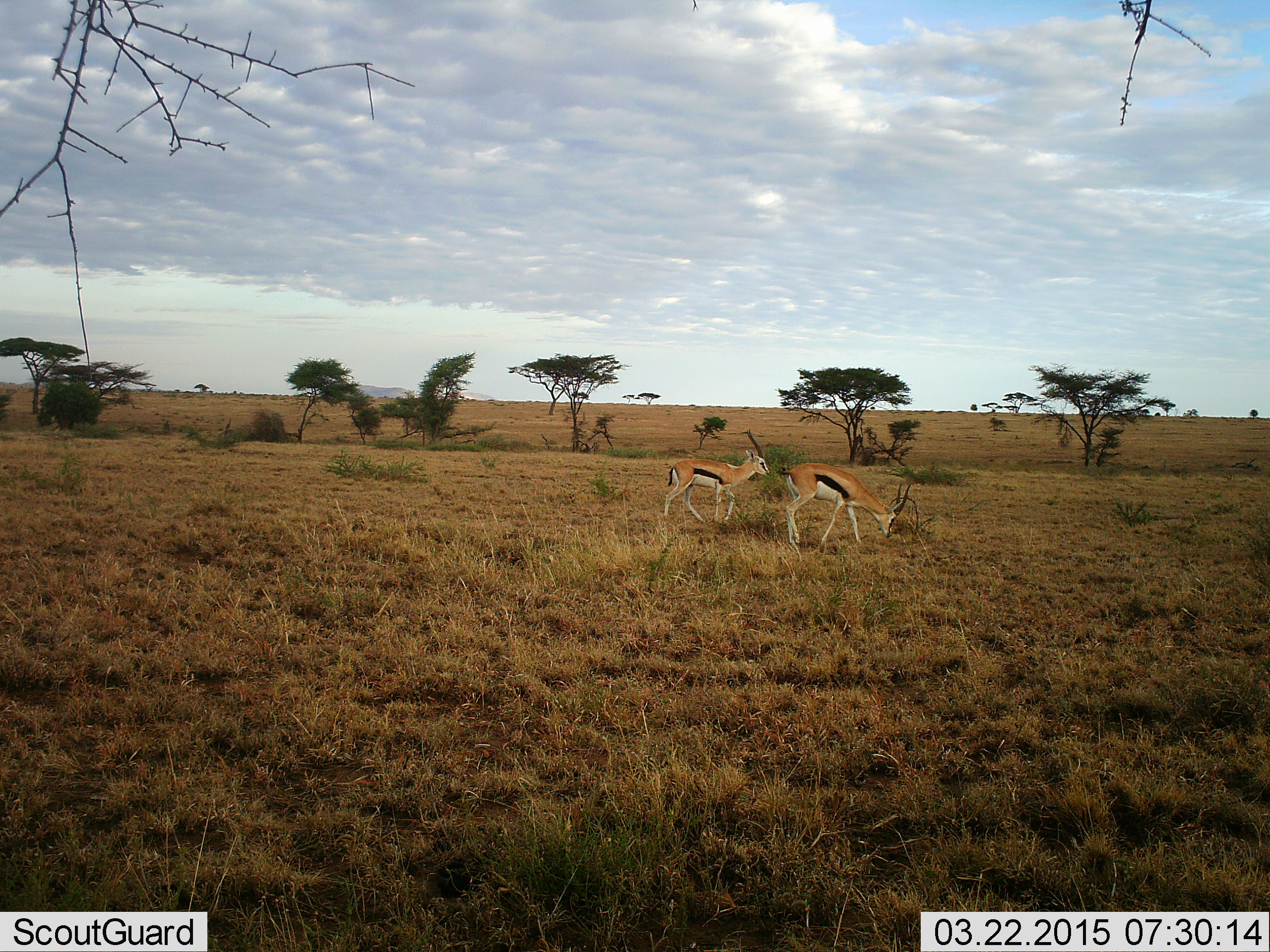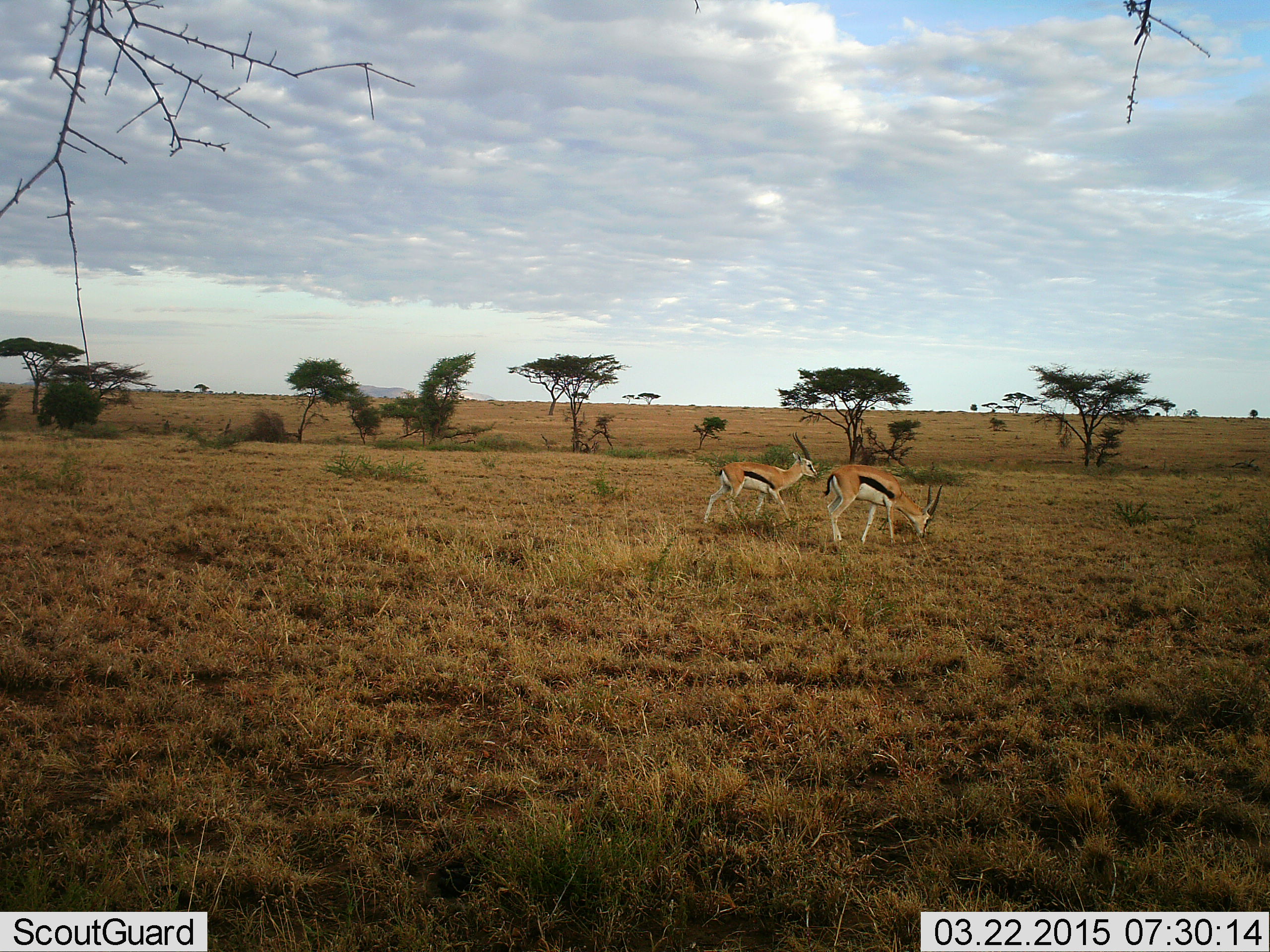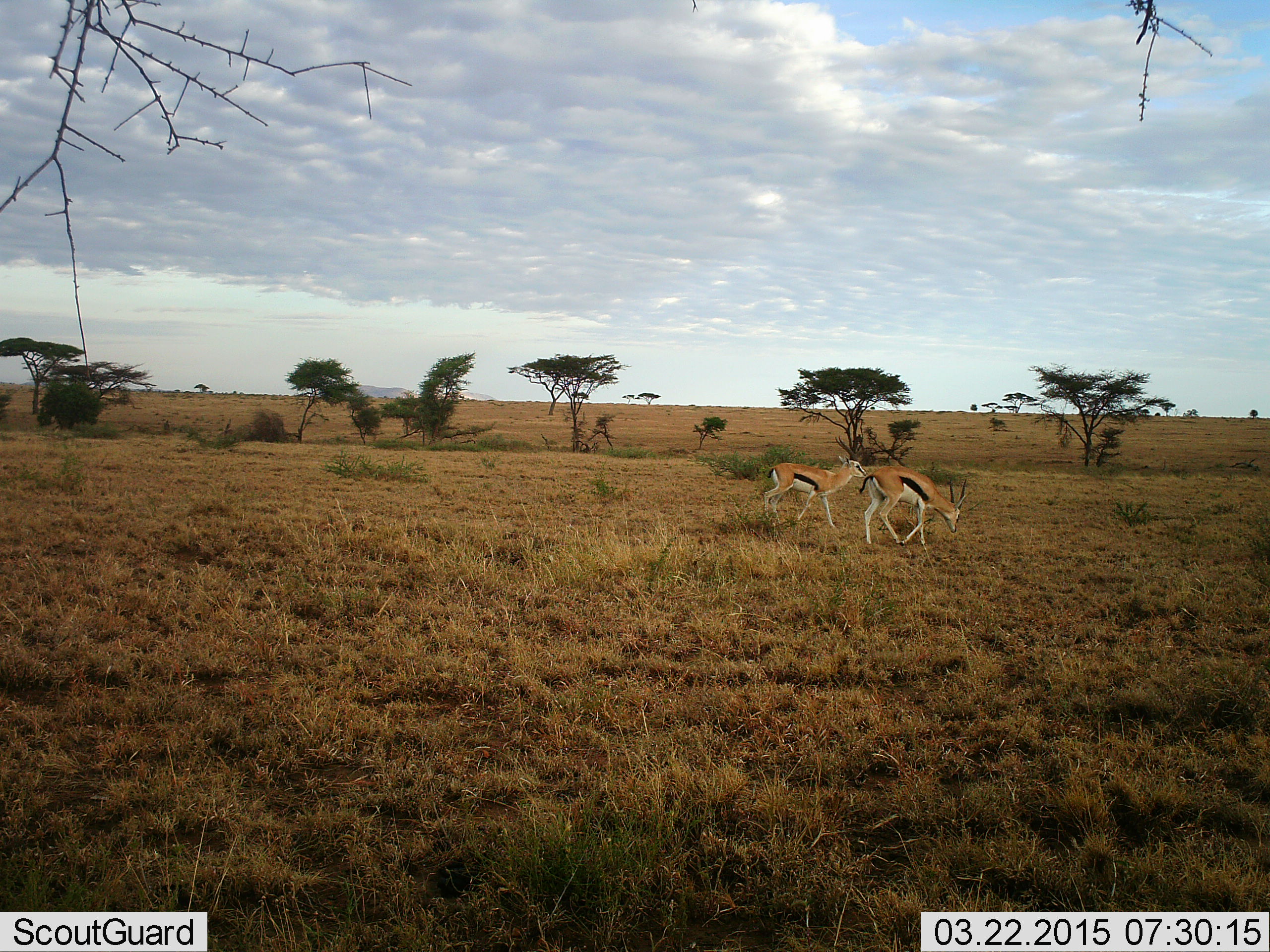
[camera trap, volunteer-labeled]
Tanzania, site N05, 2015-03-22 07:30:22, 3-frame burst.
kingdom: Animalia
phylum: Chordata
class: Mammalia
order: Artiodactyla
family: Bovidae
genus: Eudorcas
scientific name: Eudorcas thomsonii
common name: thomson's gazelle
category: gazellethomsons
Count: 2.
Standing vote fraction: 0%.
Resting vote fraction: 0%.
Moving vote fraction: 100%.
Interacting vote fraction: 0%.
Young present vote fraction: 0%.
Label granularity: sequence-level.